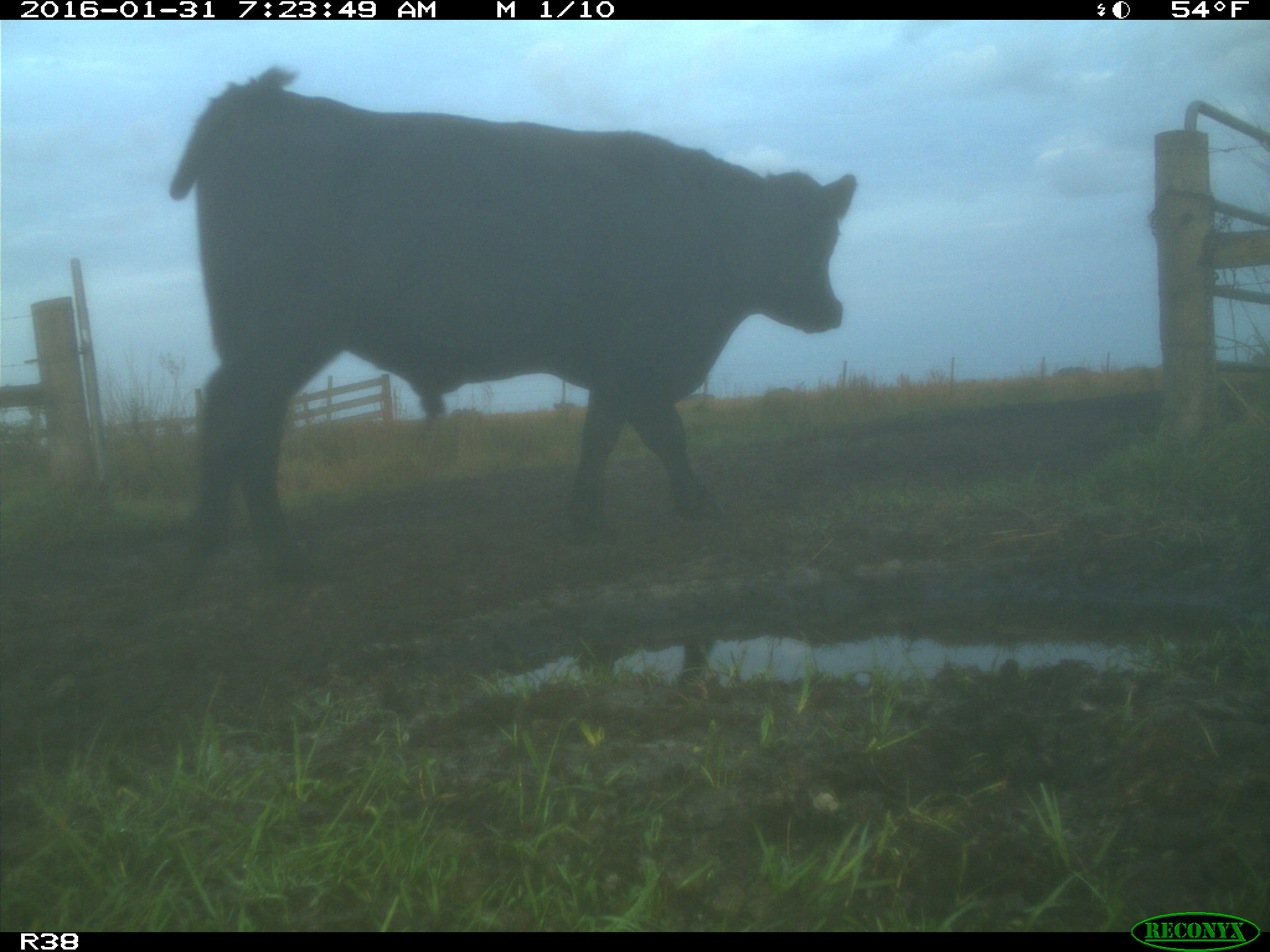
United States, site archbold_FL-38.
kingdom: Animalia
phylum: Chordata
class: Mammalia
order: Artiodactyla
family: Bovidae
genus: Bos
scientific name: Bos taurus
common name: domestic cow